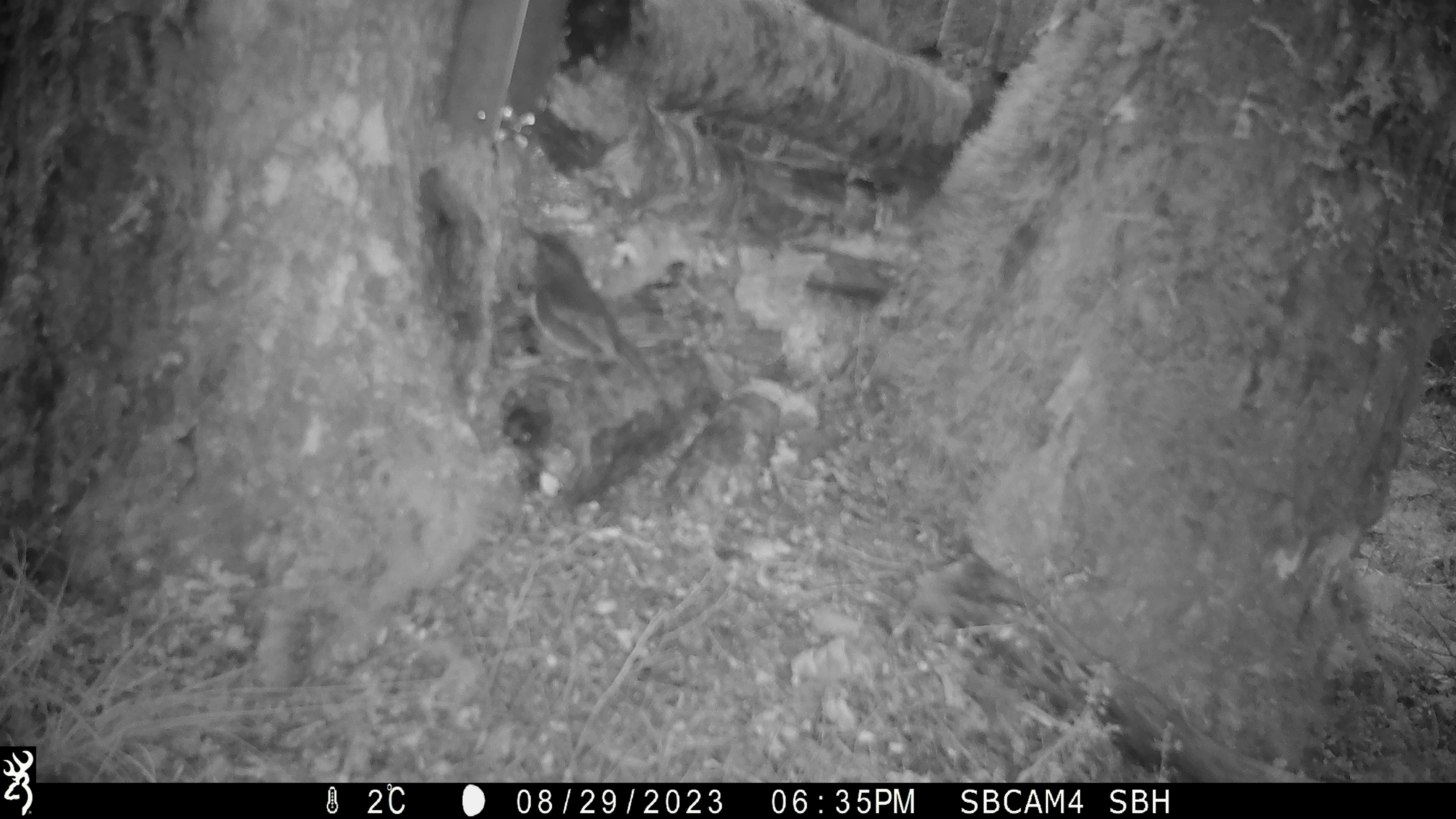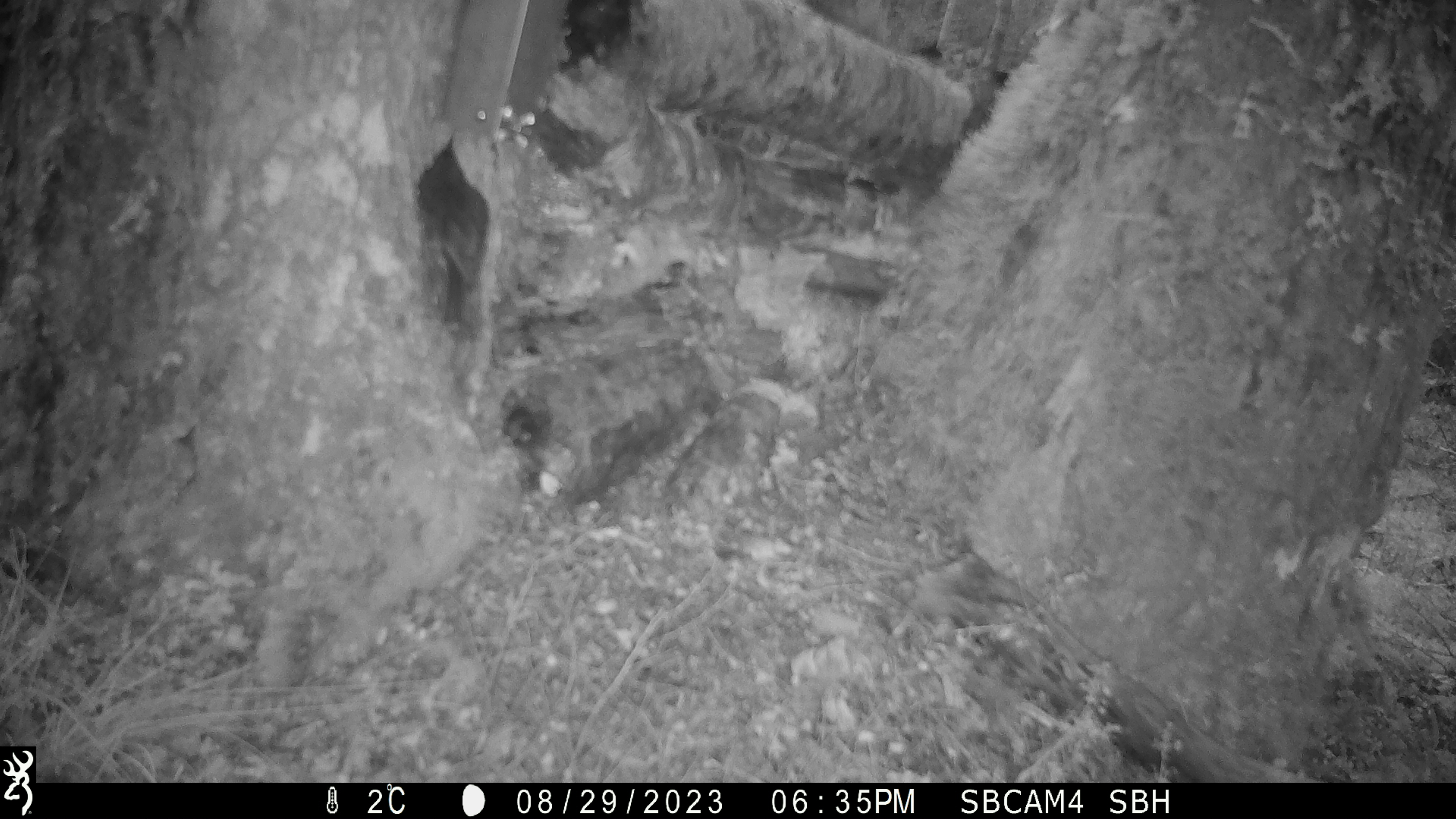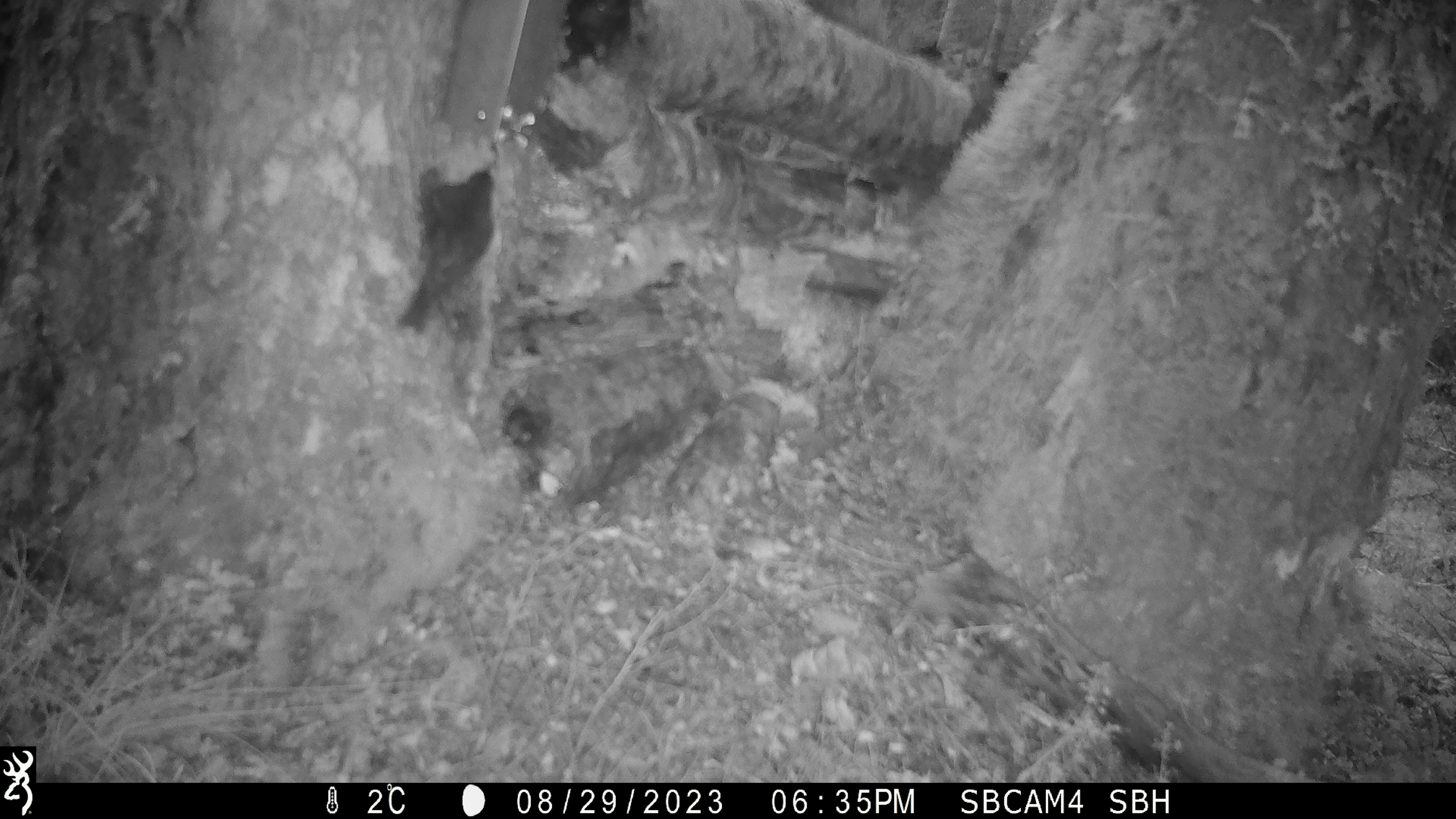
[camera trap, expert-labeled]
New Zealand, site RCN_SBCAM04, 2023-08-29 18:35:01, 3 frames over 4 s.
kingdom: Animalia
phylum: Chordata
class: Aves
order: Passeriformes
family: Petroicidae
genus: Petroica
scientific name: Petroica australis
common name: new zealand robin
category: robin